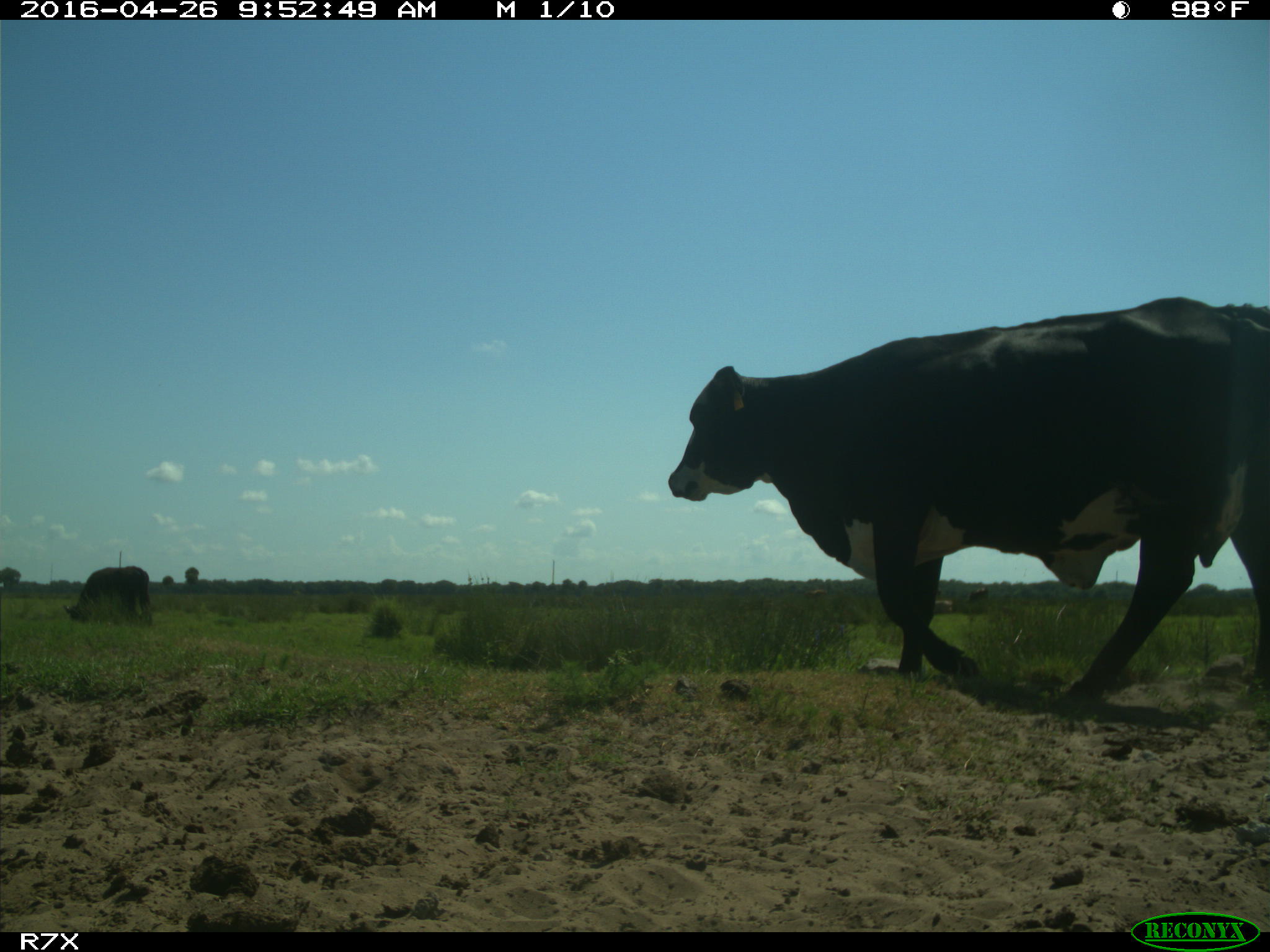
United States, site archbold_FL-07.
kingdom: Animalia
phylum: Chordata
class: Mammalia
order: Artiodactyla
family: Bovidae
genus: Bos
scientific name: Bos taurus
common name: domestic cow